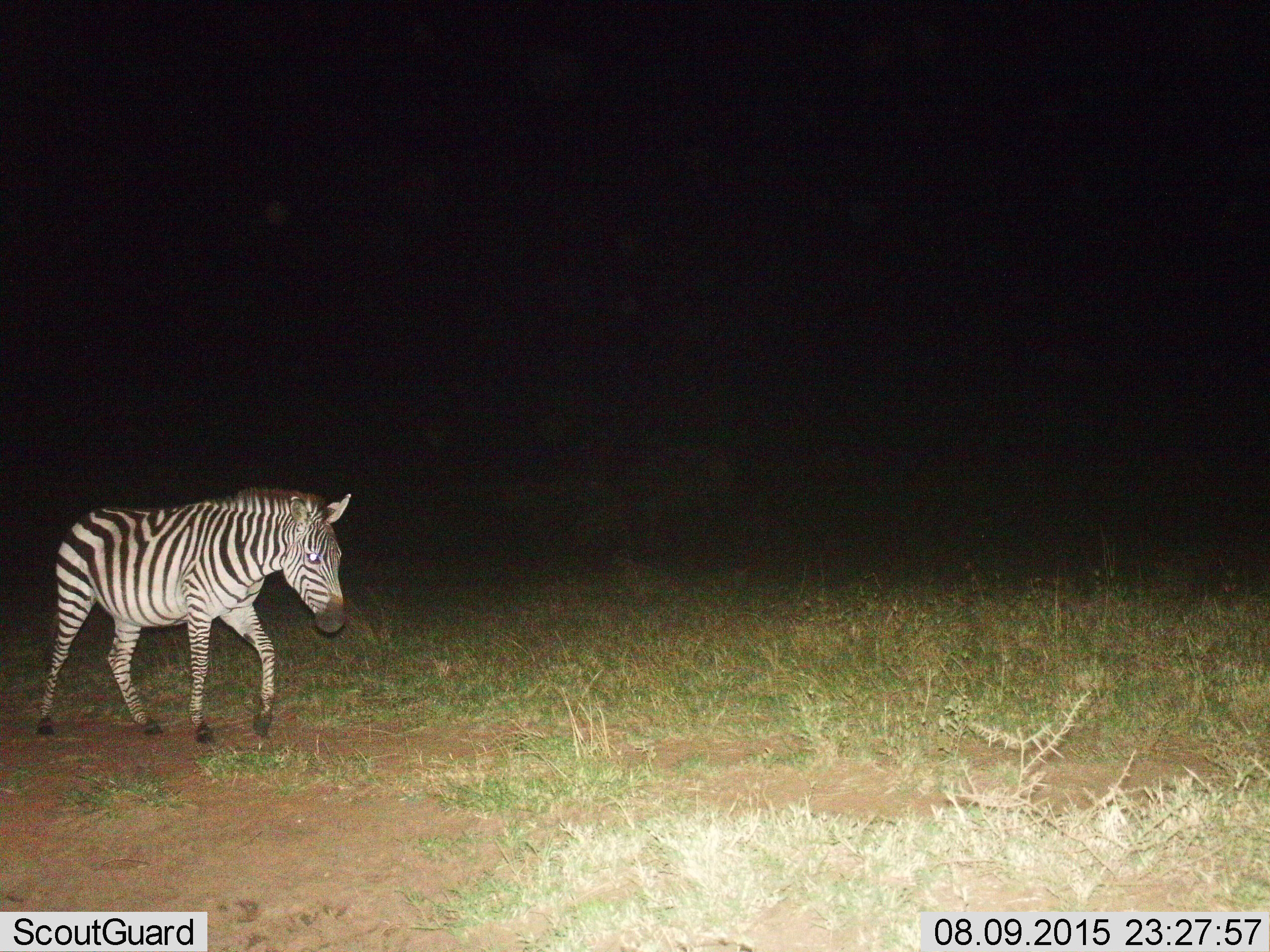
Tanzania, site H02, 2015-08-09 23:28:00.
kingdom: Animalia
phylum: Chordata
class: Mammalia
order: Perissodactyla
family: Equidae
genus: Equus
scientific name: Equus quagga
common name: plains zebra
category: zebra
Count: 1.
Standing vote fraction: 10%.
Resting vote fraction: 0%.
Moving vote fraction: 90%.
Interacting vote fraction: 0%.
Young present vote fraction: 0%.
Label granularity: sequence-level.